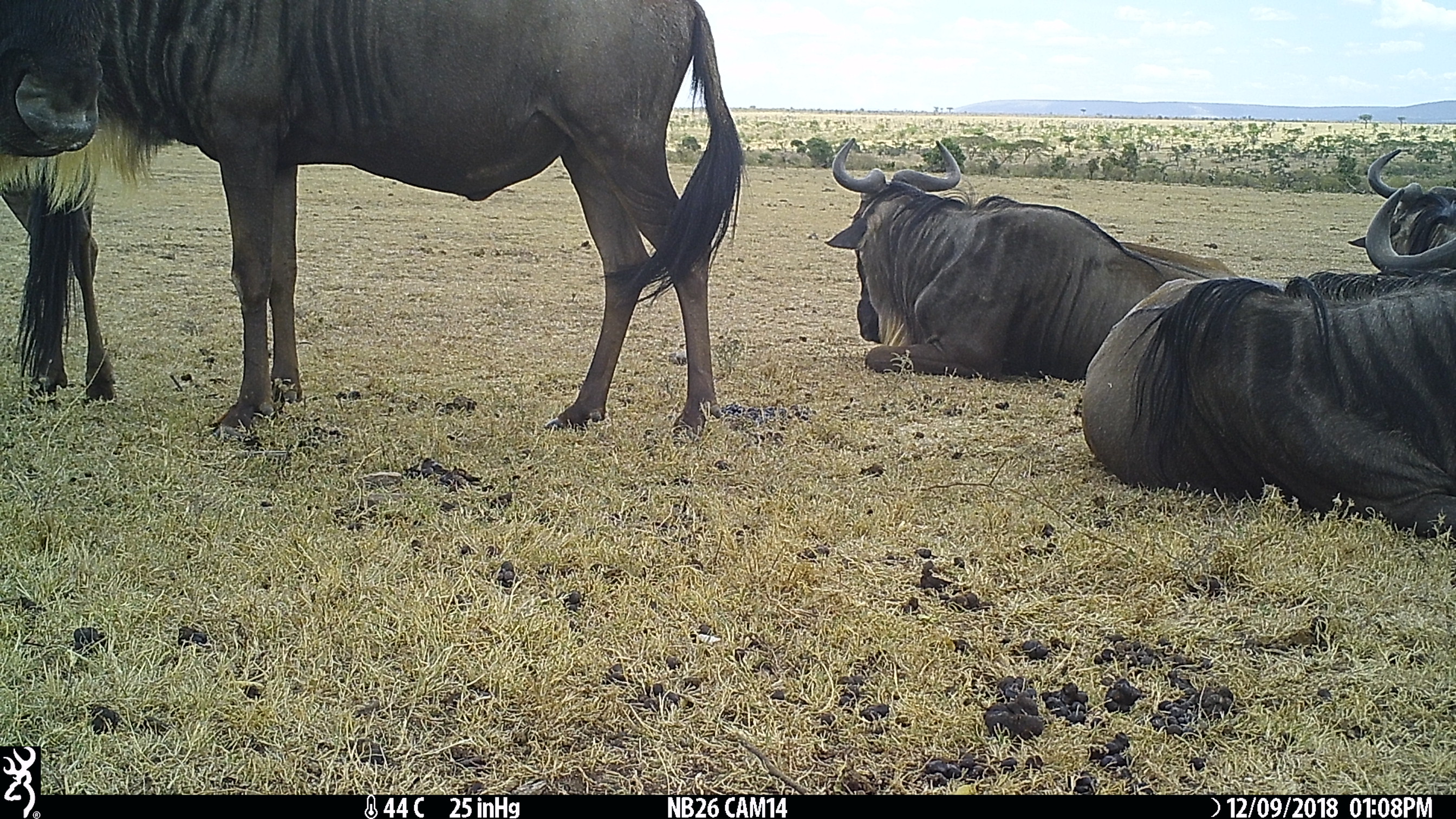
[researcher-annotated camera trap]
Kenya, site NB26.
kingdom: Animalia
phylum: Chordata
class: Mammalia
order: Artiodactyla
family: Bovidae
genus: Connochaetes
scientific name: Connochaetes taurinus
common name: blue wildebeest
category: wildebeest